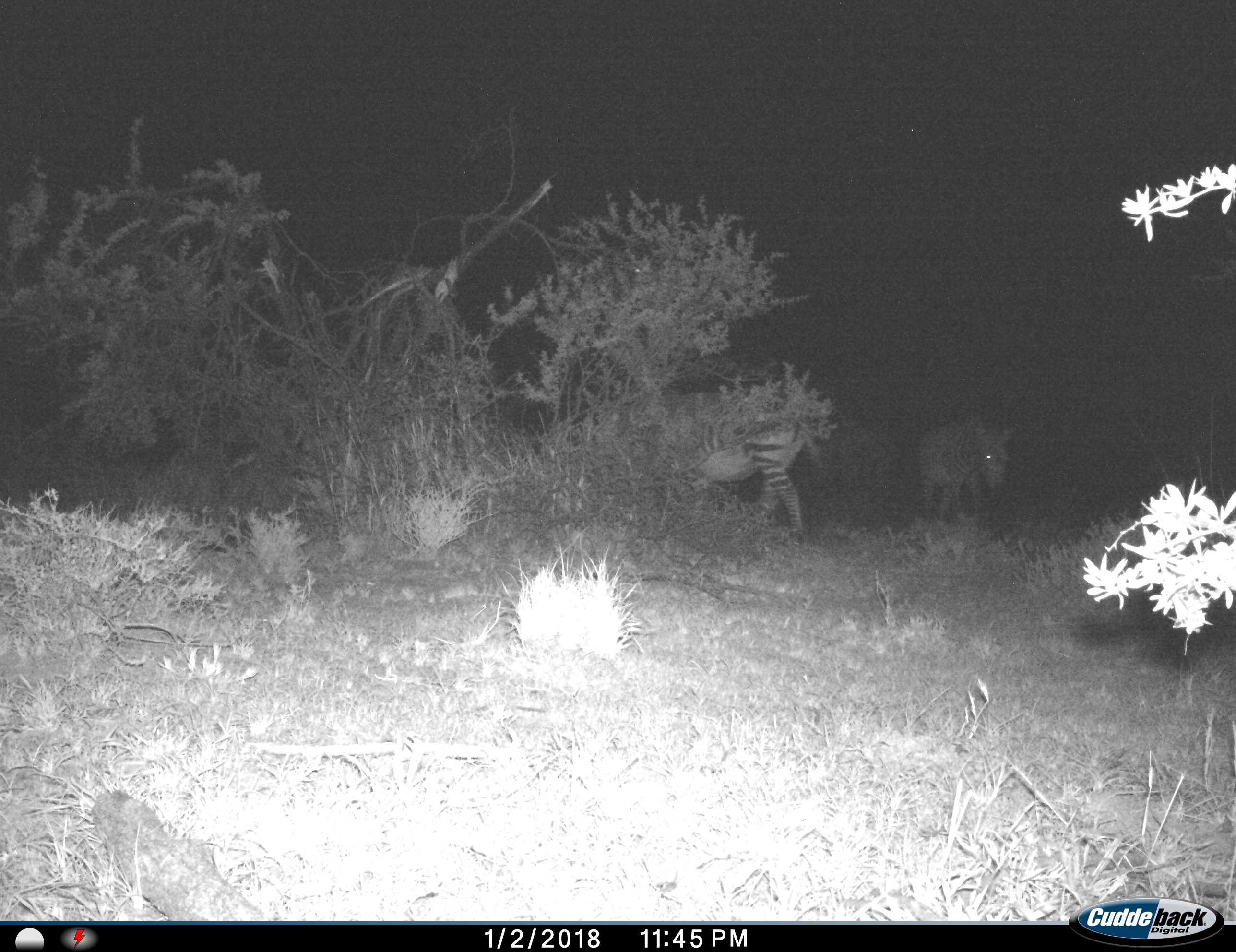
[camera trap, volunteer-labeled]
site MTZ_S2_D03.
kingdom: Animalia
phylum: Chordata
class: Mammalia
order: Perissodactyla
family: Equidae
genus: Equus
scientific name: Equus zebra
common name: mountain zebra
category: zebramountain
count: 2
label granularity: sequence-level